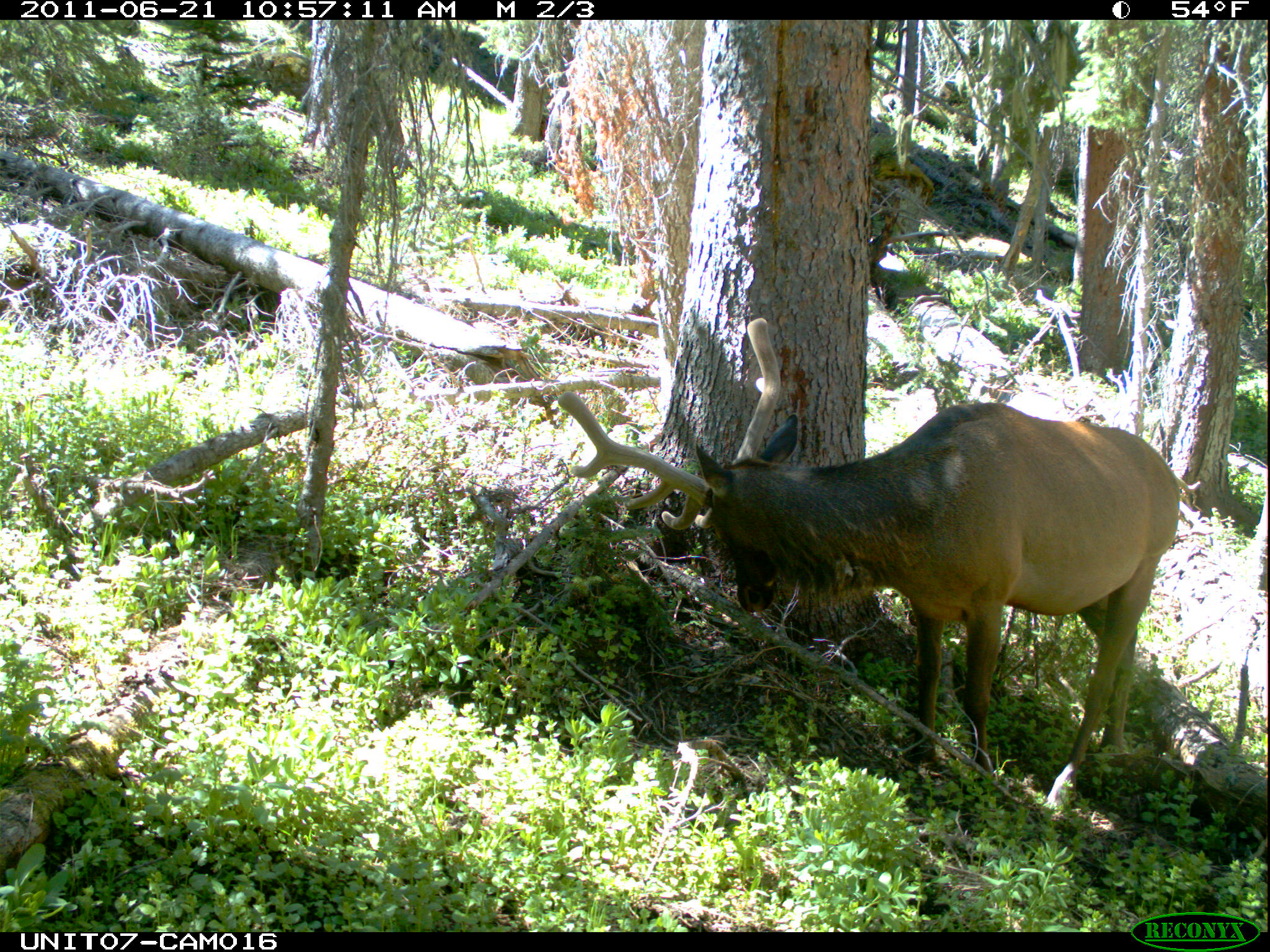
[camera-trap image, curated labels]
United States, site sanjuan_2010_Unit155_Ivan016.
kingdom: Animalia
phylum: Chordata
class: Mammalia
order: Artiodactyla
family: Cervidae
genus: Cervus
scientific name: Cervus elaphus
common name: red deer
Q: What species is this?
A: Cervus elaphus (red deer).